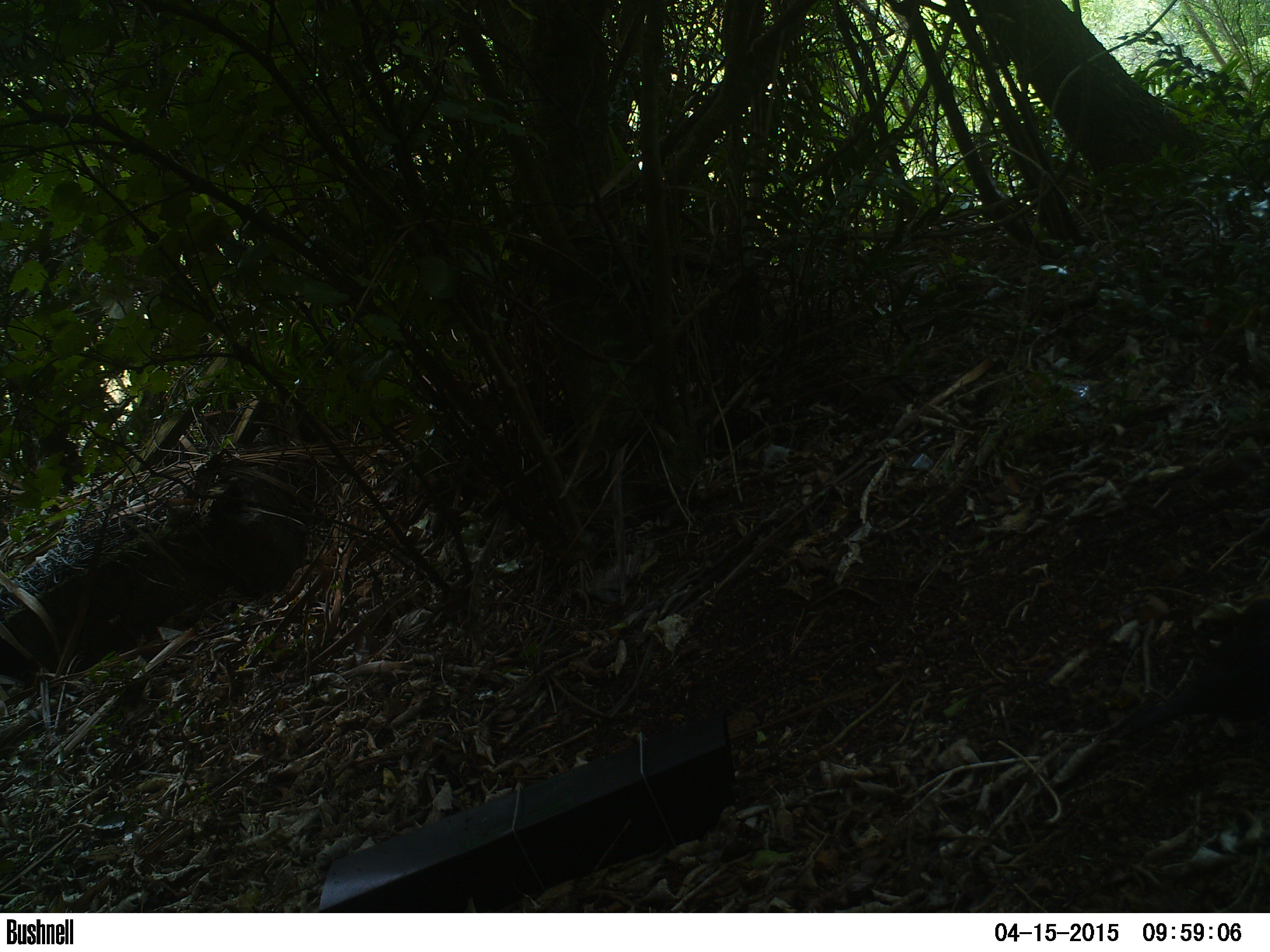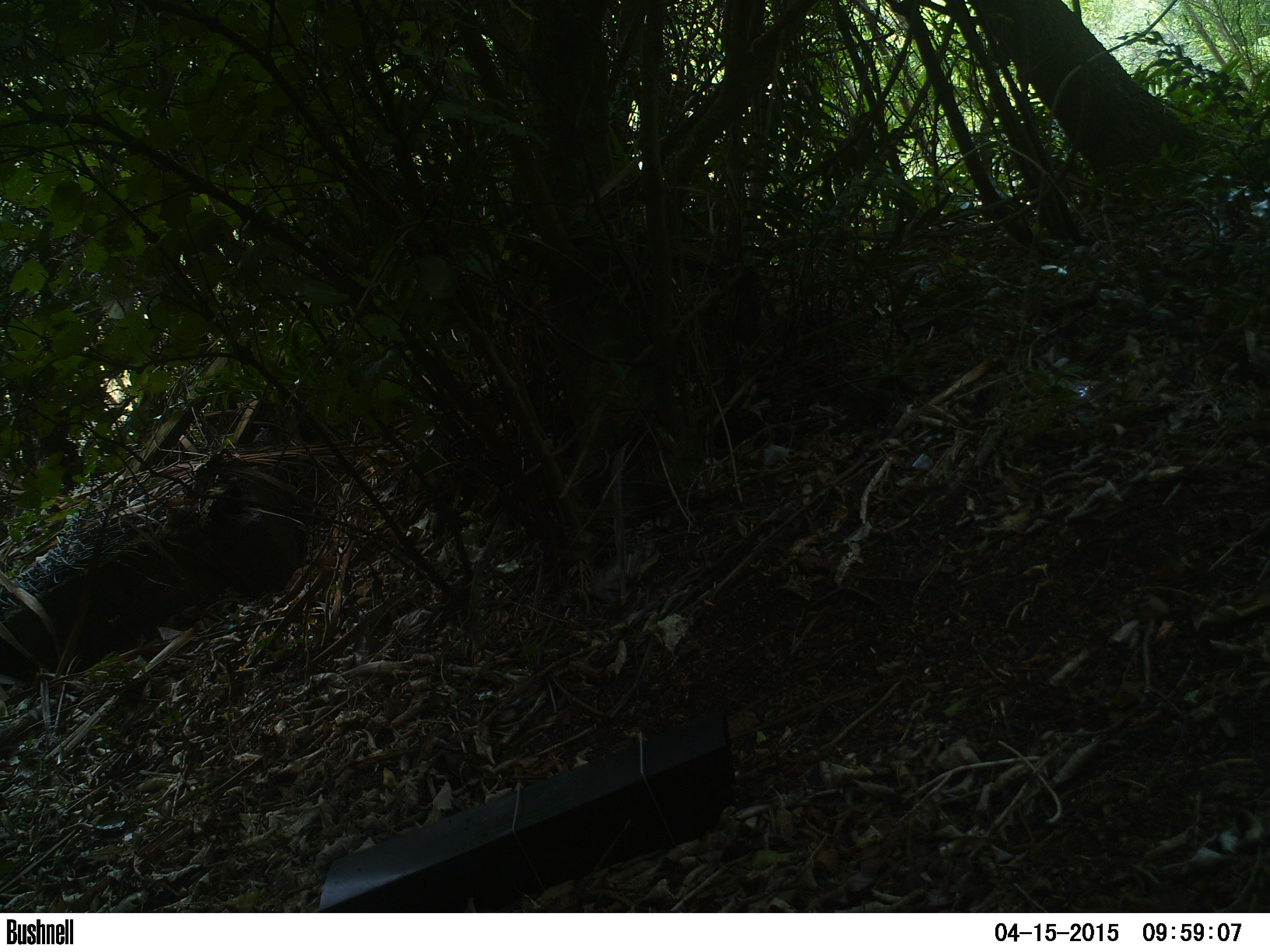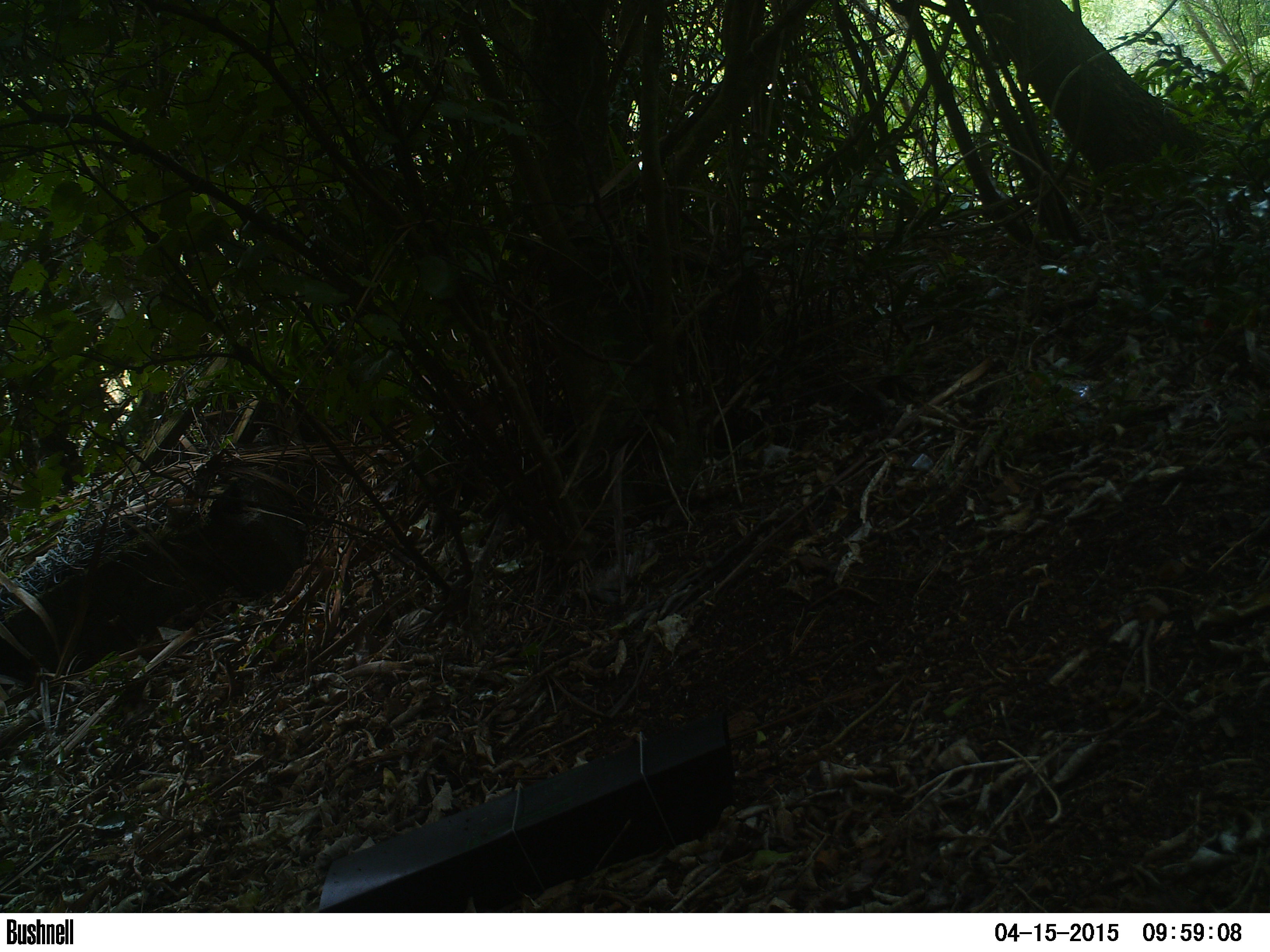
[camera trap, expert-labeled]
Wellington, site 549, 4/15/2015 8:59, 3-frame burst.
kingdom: Animalia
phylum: Chordata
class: Aves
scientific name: Aves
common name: bird